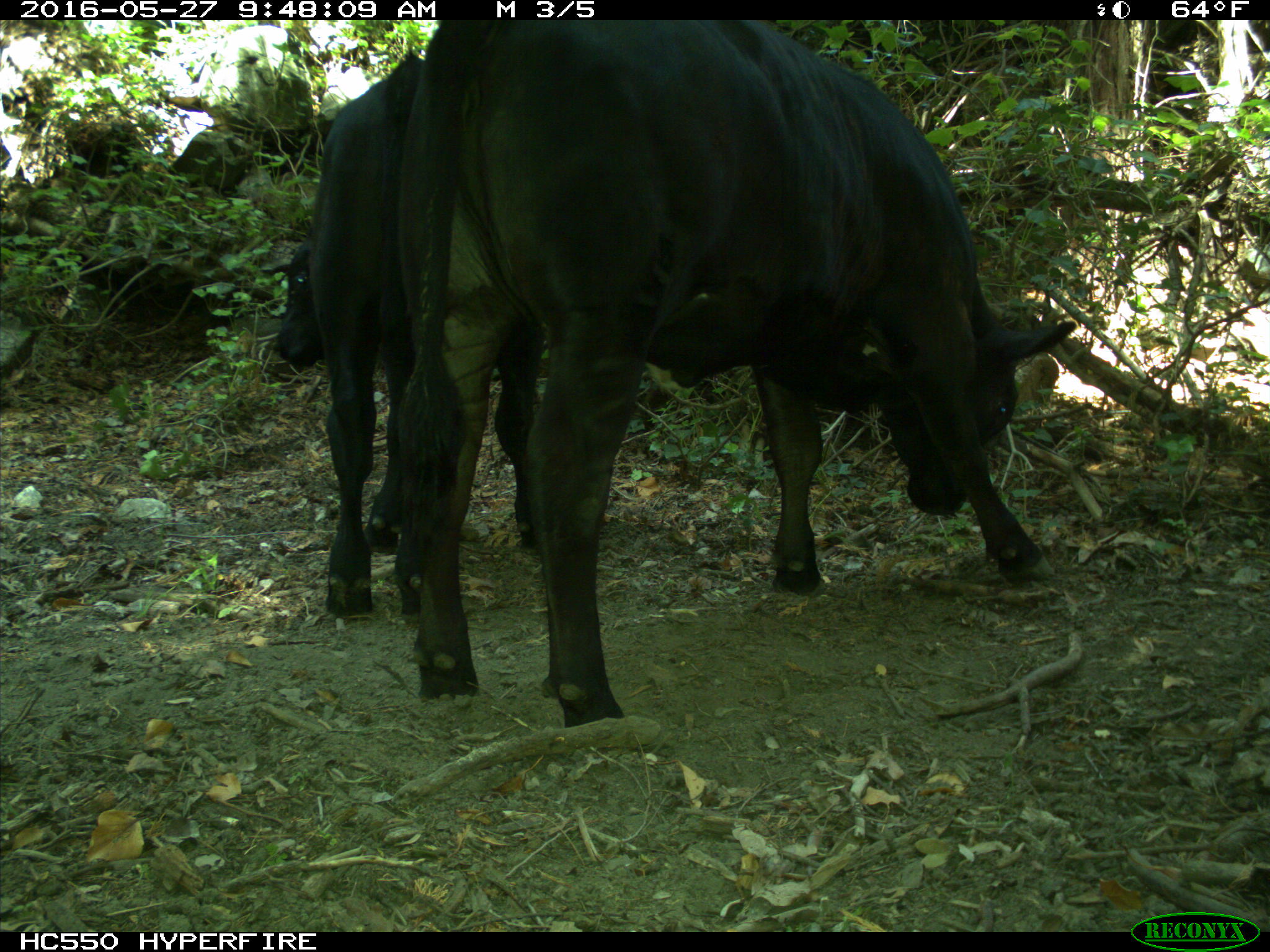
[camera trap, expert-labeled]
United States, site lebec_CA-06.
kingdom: Animalia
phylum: Chordata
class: Mammalia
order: Artiodactyla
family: Bovidae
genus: Bos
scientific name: Bos taurus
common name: domestic cow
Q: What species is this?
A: Bos taurus (domestic cow).